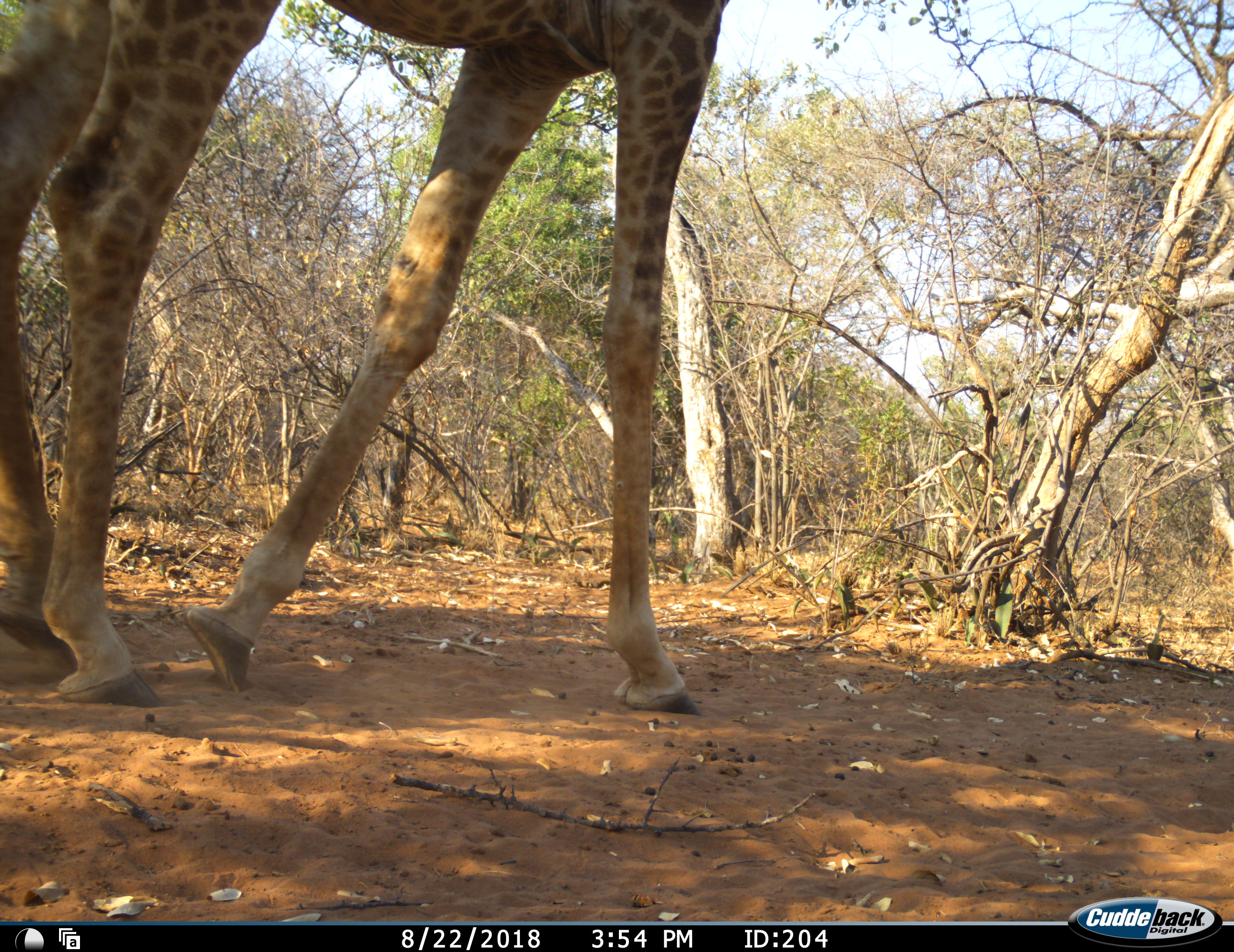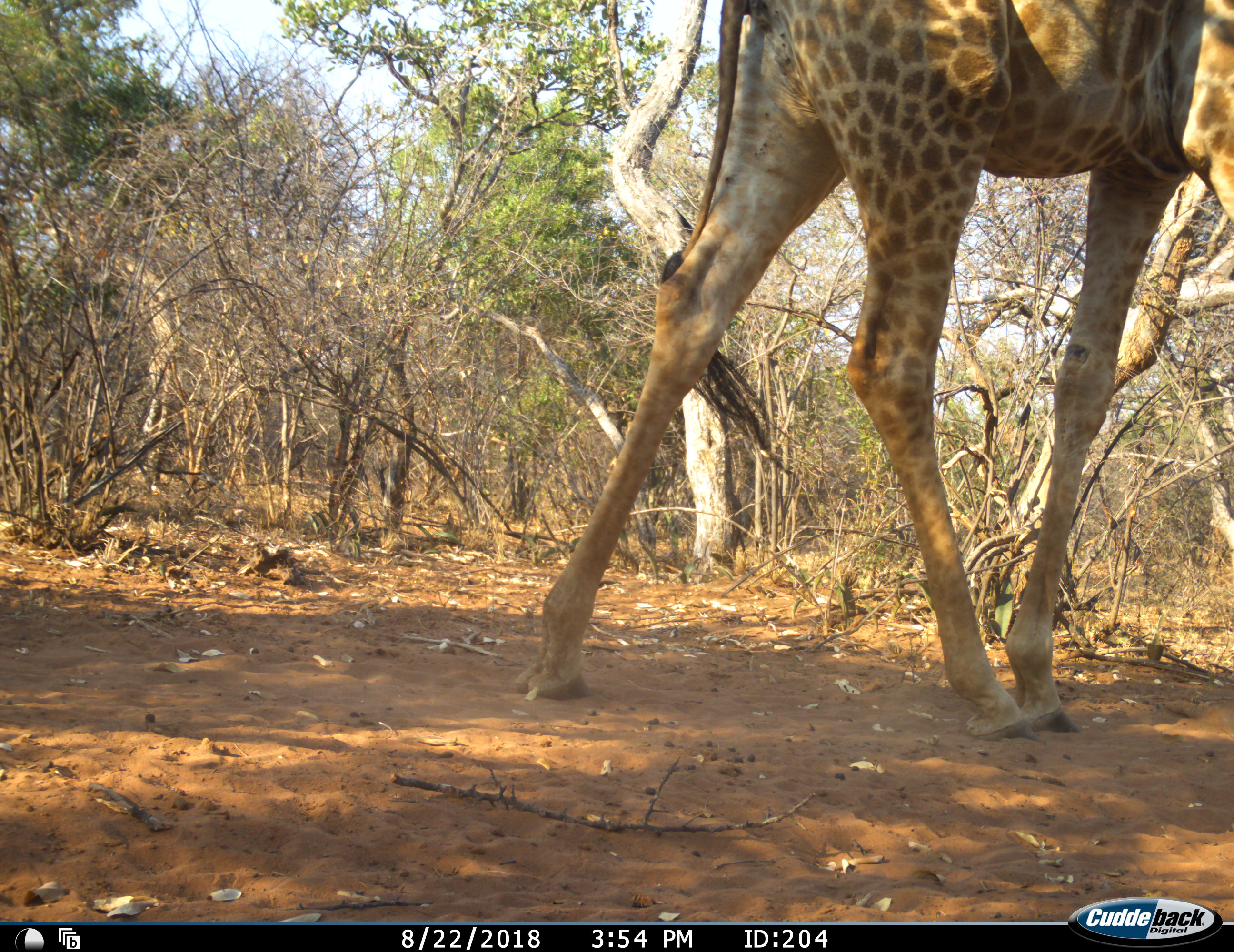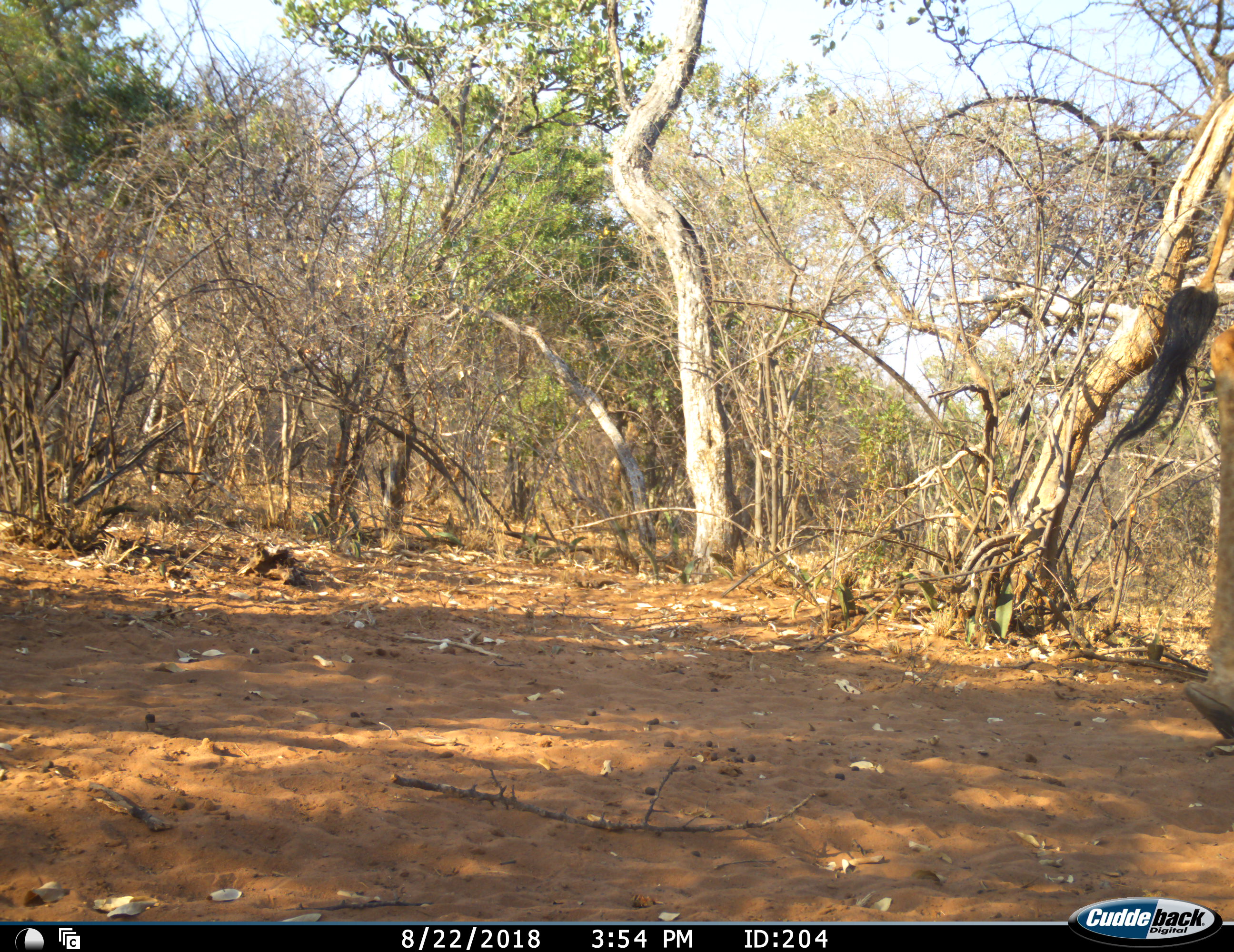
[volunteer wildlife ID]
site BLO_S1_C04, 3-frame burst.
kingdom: Animalia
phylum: Chordata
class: Mammalia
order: Artiodactyla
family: Giraffidae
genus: Giraffa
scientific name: Giraffa camelopardalis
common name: giraffe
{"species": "giraffe (Giraffa camelopardalis)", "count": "1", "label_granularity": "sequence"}